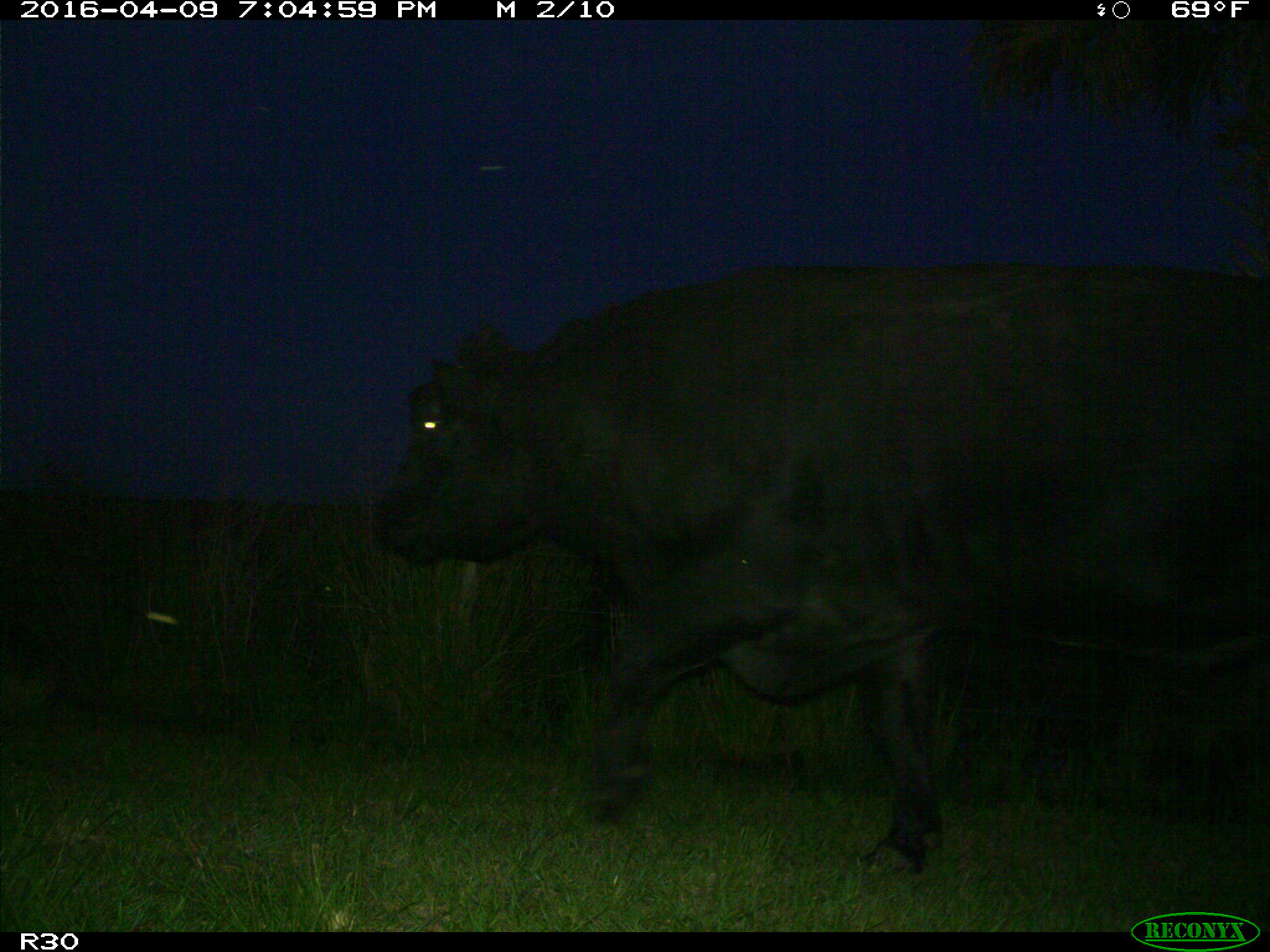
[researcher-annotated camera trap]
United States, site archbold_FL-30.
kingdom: Animalia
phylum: Chordata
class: Mammalia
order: Artiodactyla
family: Bovidae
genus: Bos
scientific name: Bos taurus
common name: domestic cow